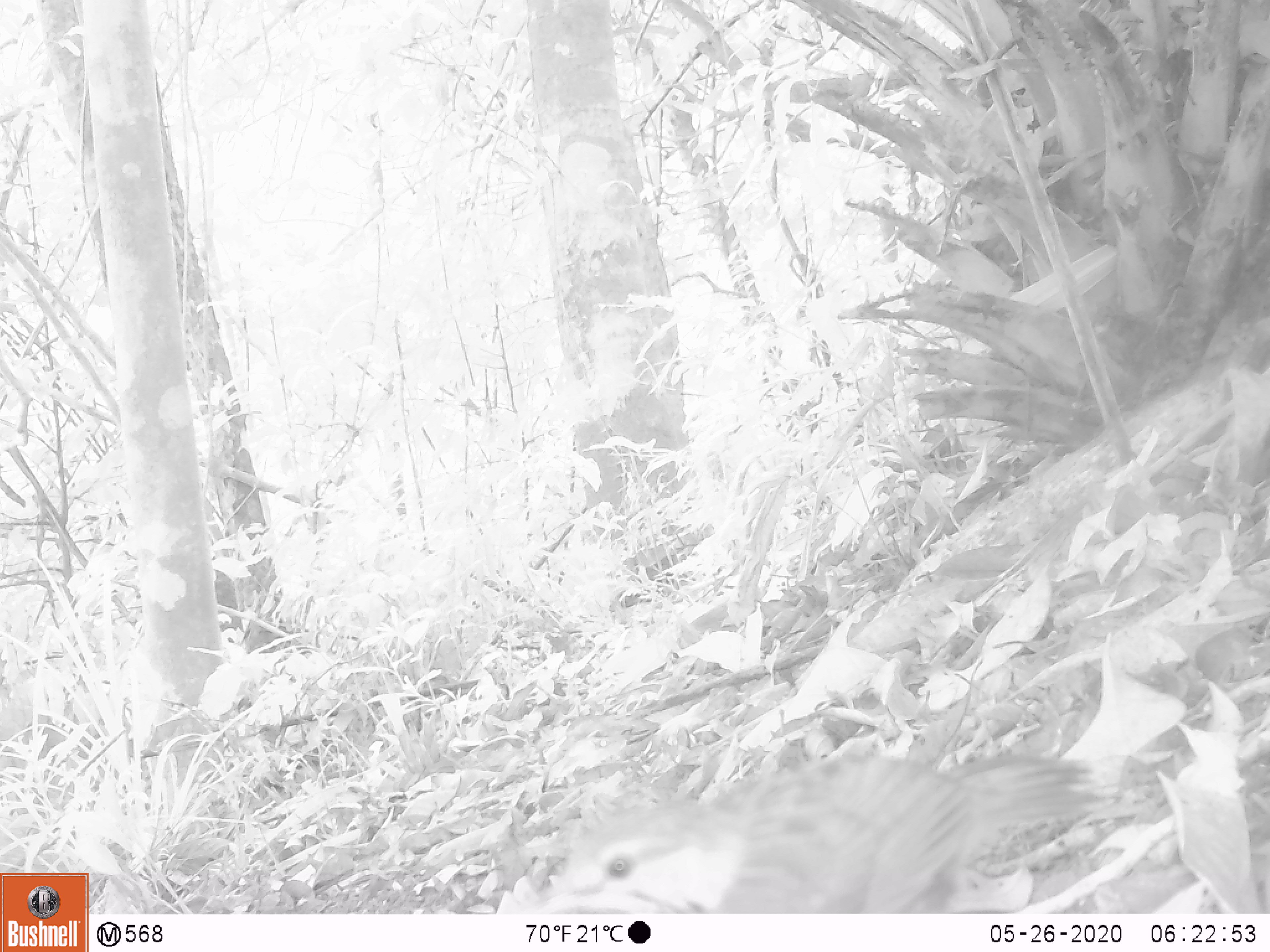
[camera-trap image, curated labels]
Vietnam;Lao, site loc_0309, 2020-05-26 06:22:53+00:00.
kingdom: Animalia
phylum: Chordata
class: Aves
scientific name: Aves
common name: bird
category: unidentified bird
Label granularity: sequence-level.